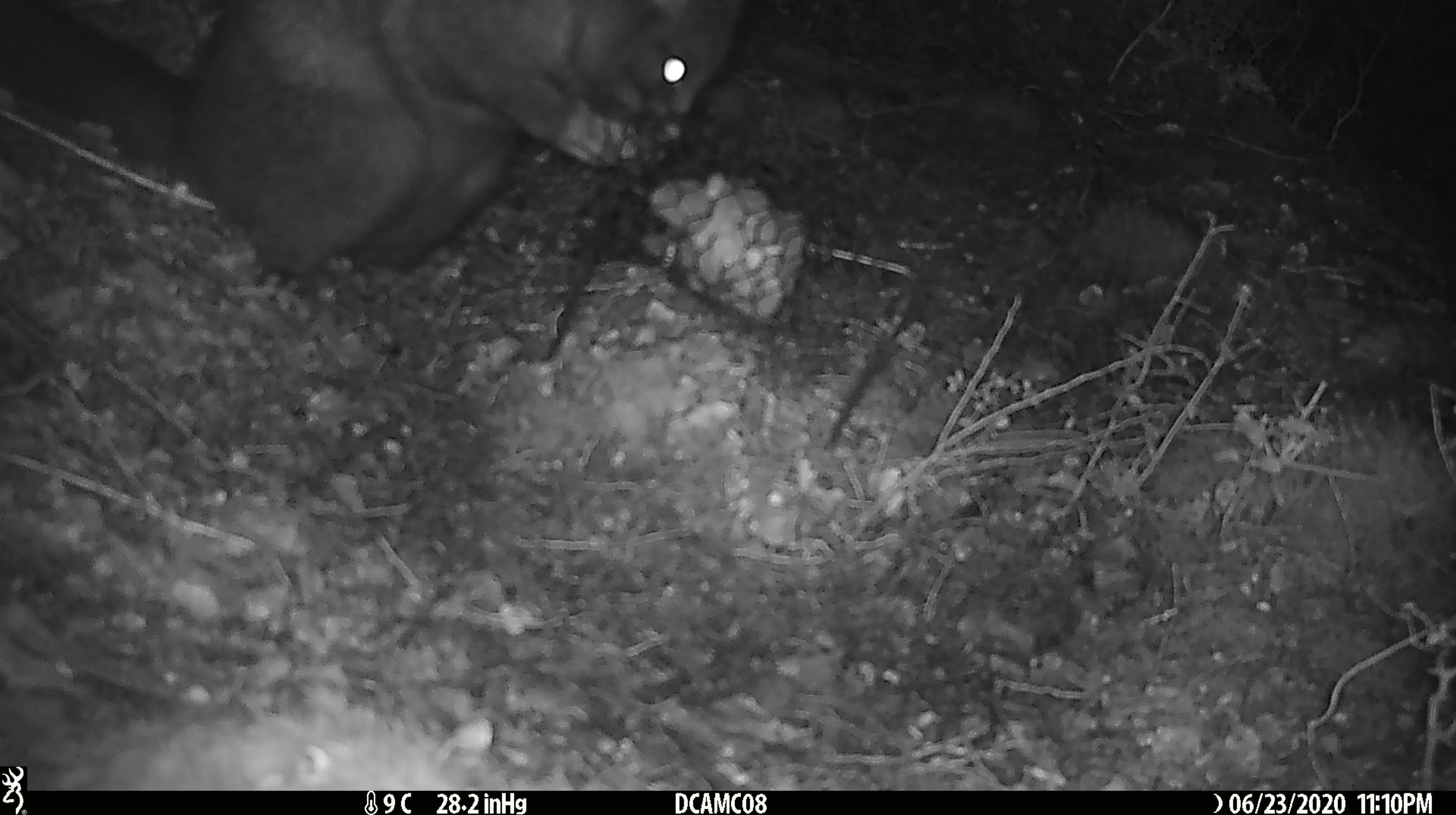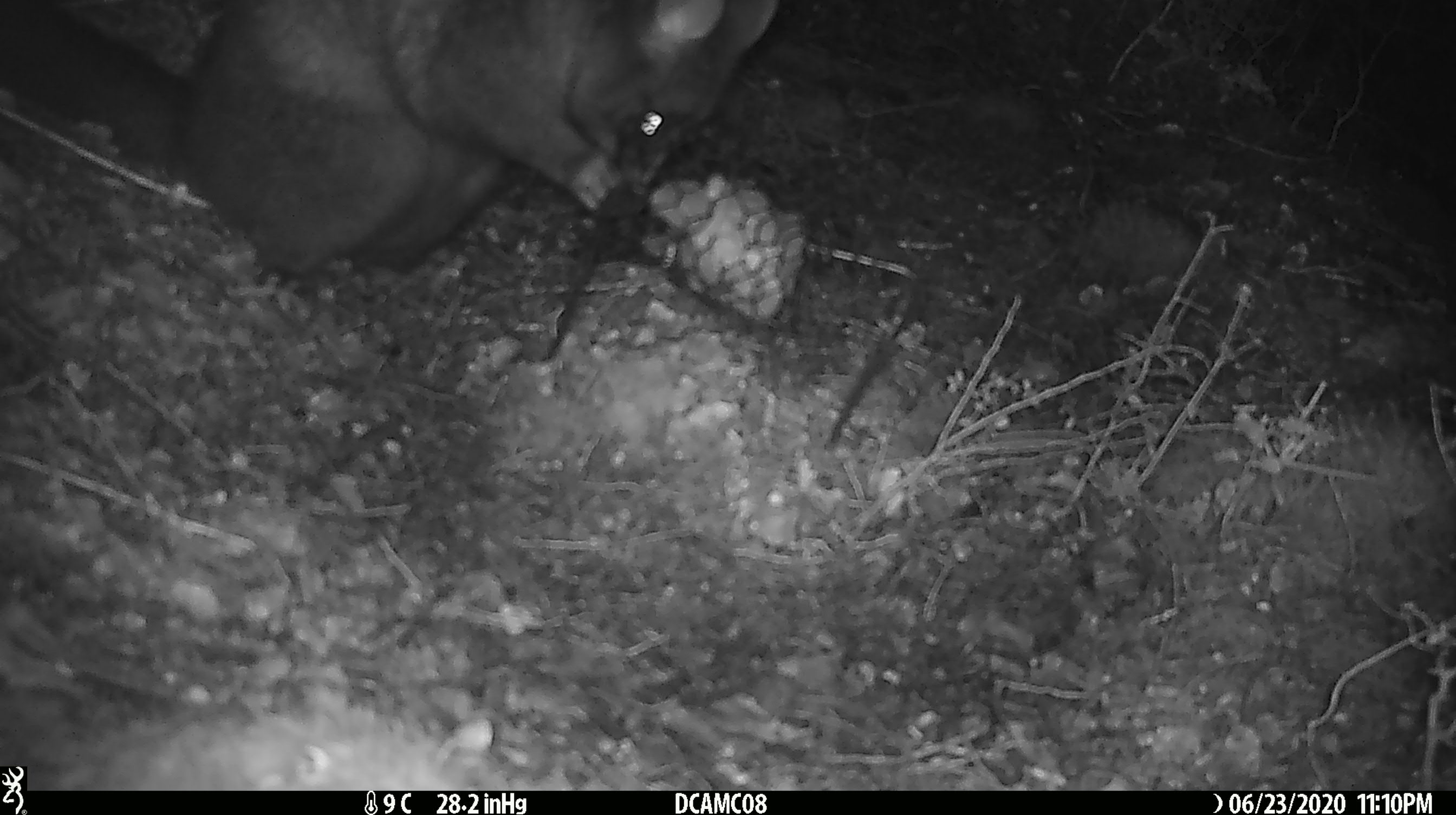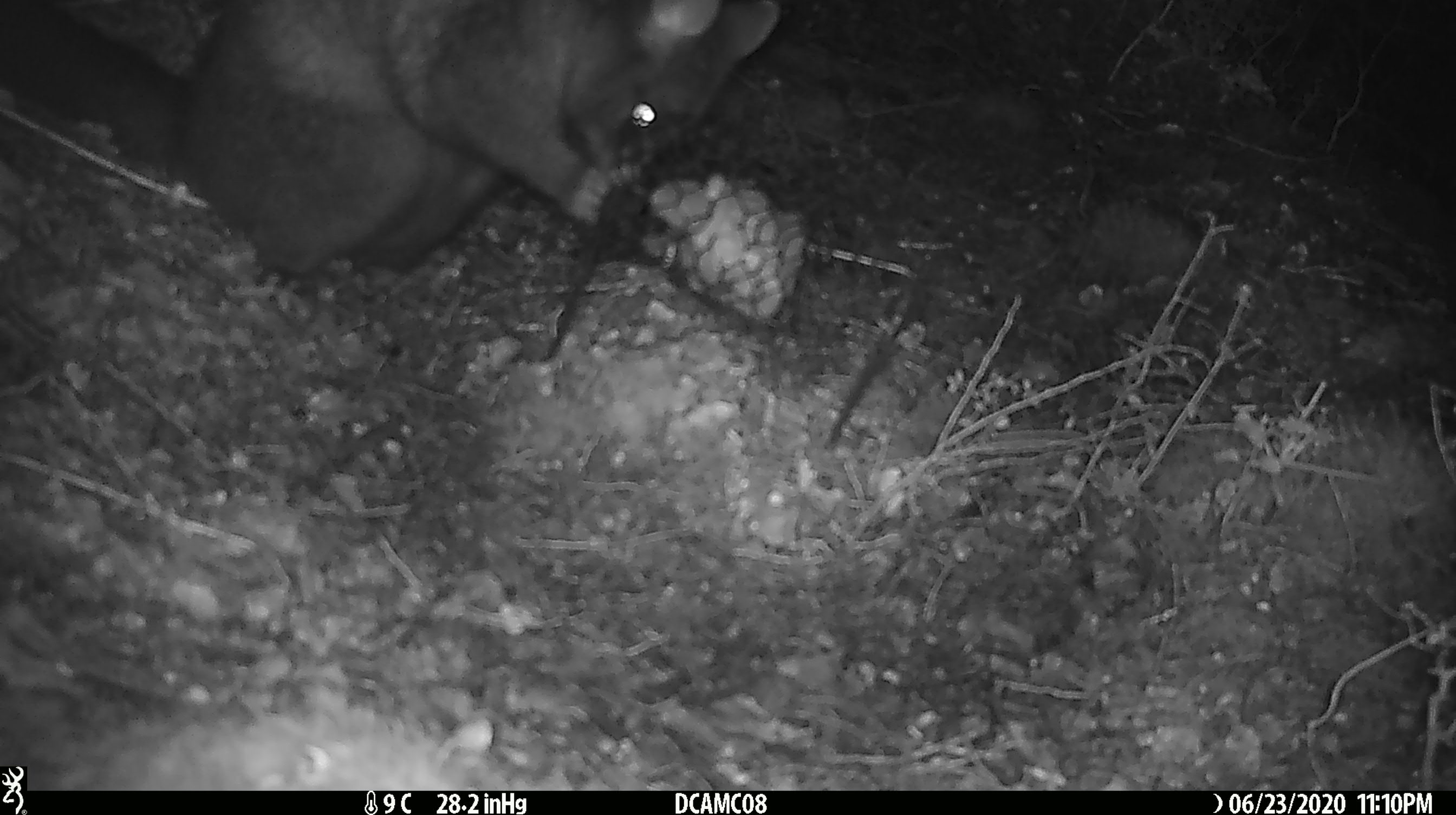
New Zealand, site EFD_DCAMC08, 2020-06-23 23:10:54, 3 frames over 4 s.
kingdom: Animalia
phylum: Chordata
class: Mammalia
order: Diprotodontia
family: Phalangeridae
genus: Trichosurus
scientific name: Trichosurus vulpecula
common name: common brushtail possum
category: possum